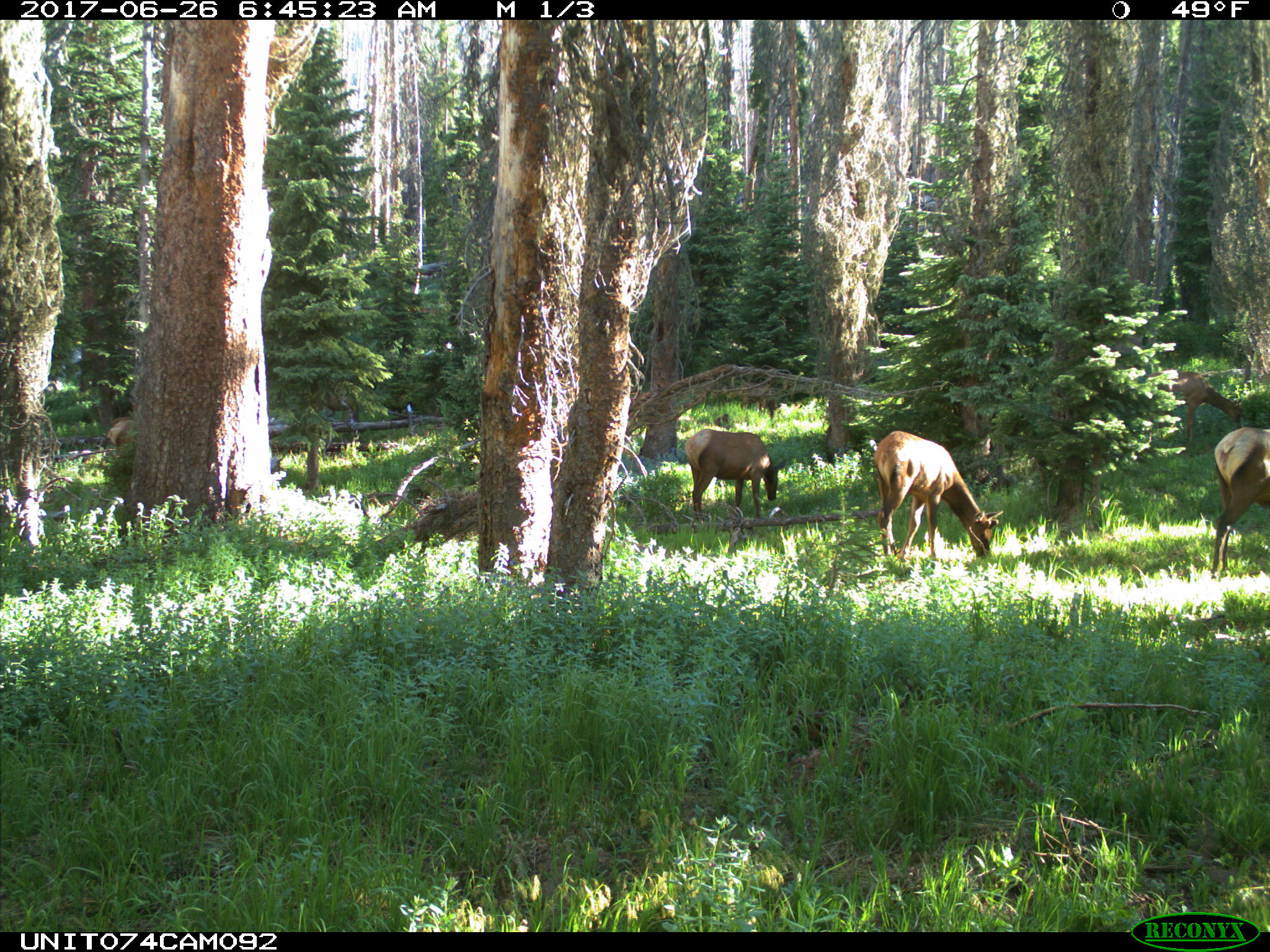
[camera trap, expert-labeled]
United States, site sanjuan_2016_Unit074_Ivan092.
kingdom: Animalia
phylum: Chordata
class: Mammalia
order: Artiodactyla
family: Cervidae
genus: Cervus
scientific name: Cervus elaphus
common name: red deer